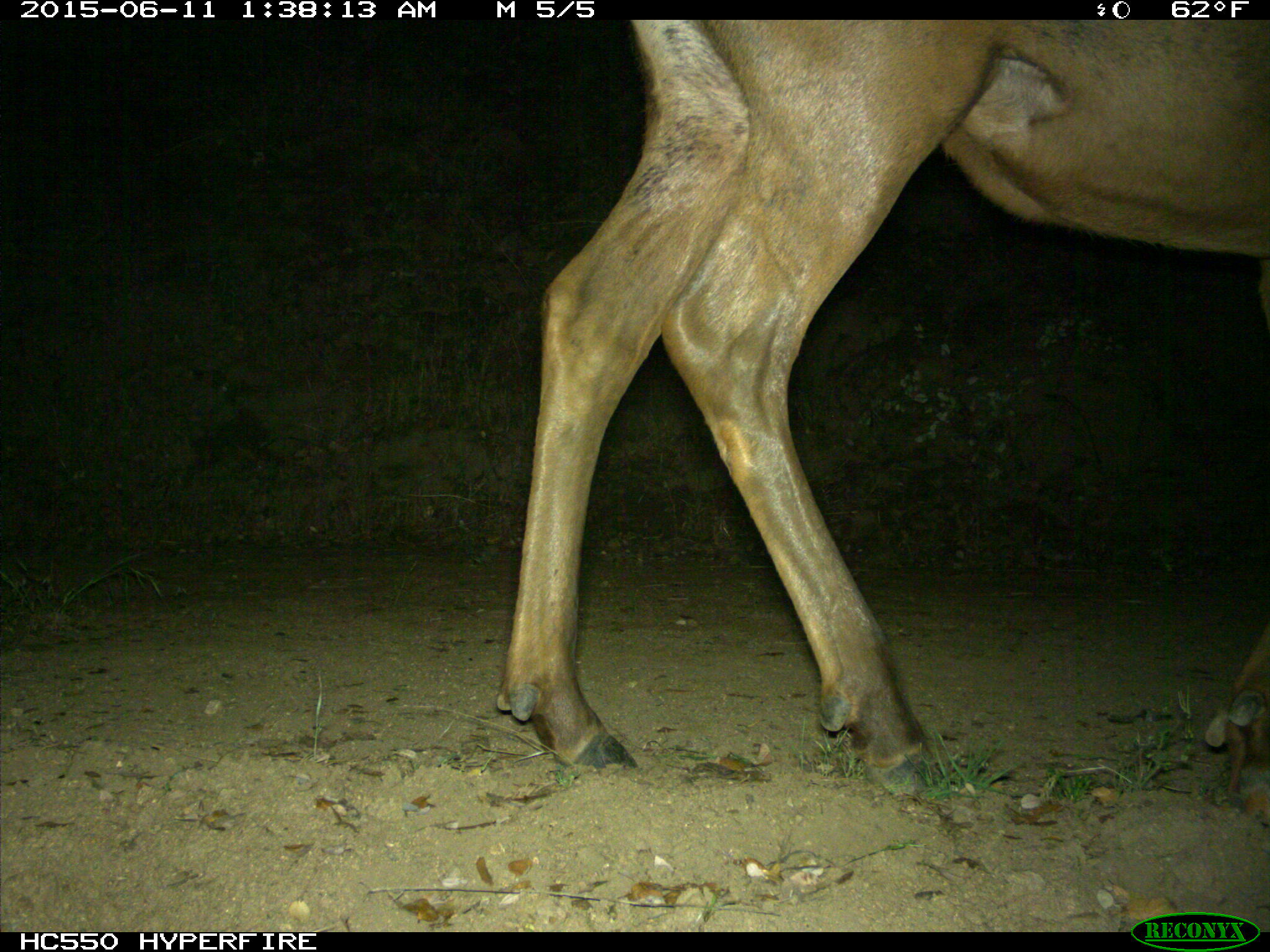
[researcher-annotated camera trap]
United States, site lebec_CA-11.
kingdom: Animalia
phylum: Chordata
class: Mammalia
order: Artiodactyla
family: Cervidae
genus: Cervus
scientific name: Cervus canadensis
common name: elk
Cervus canadensis (elk).